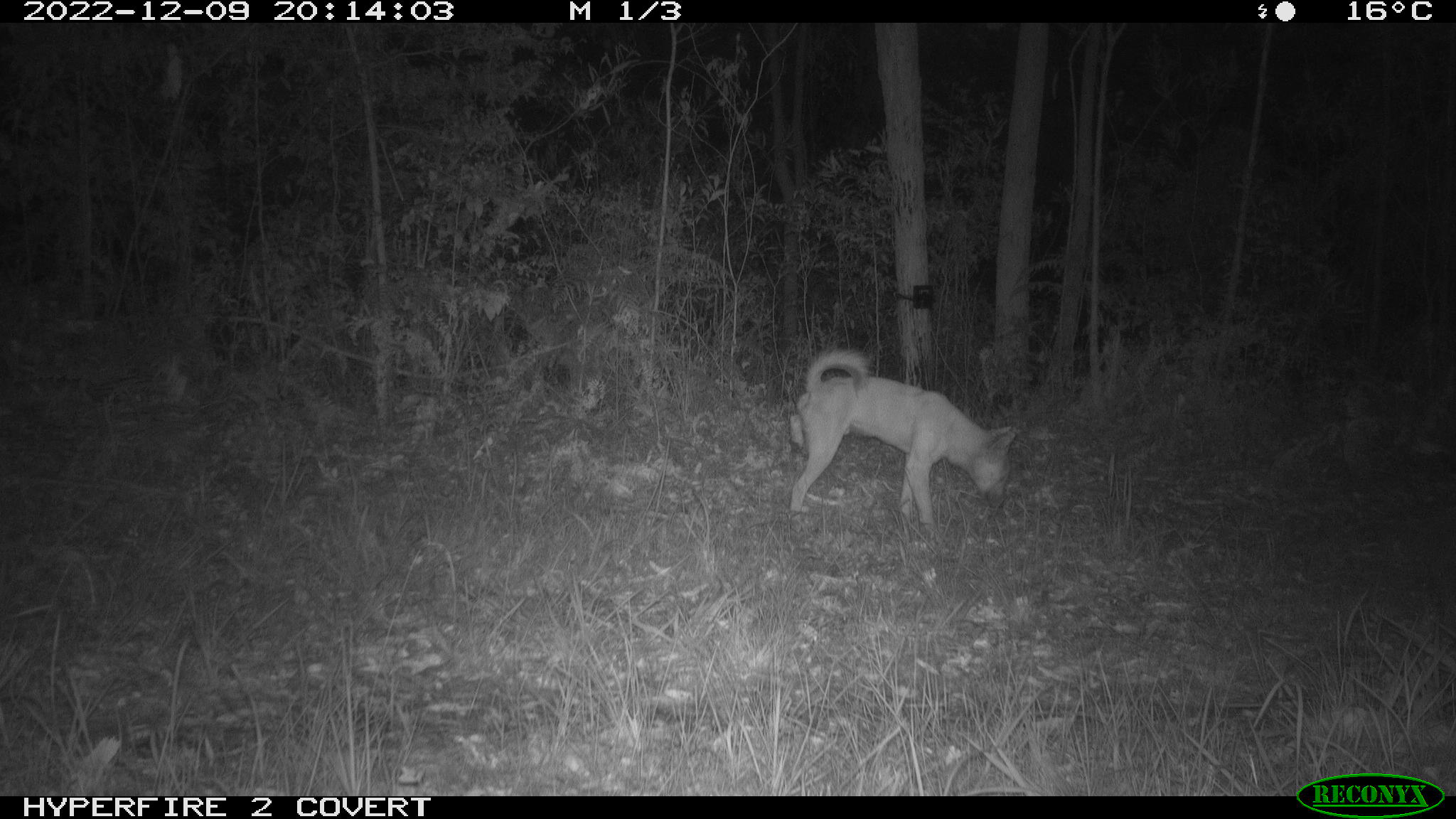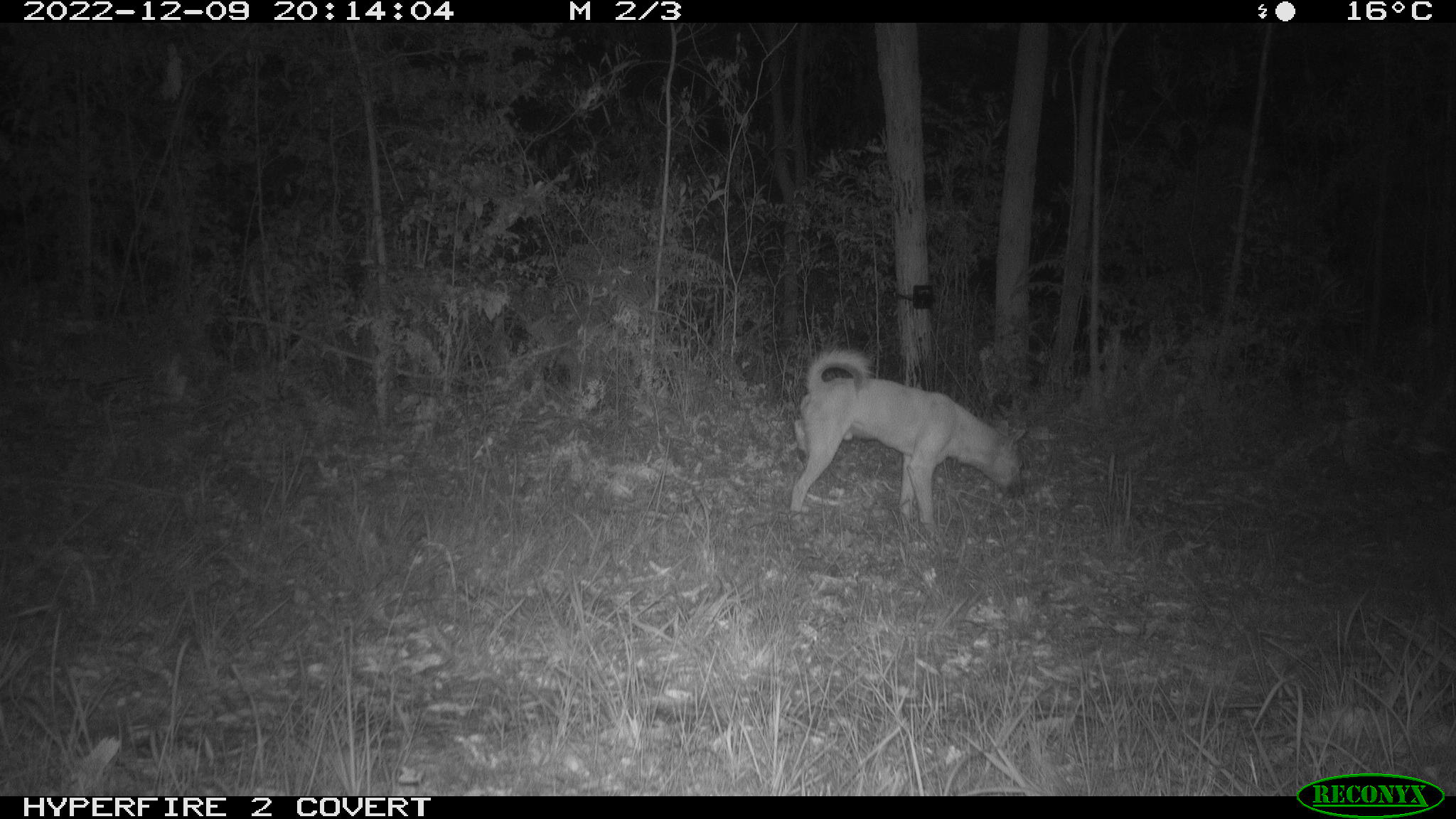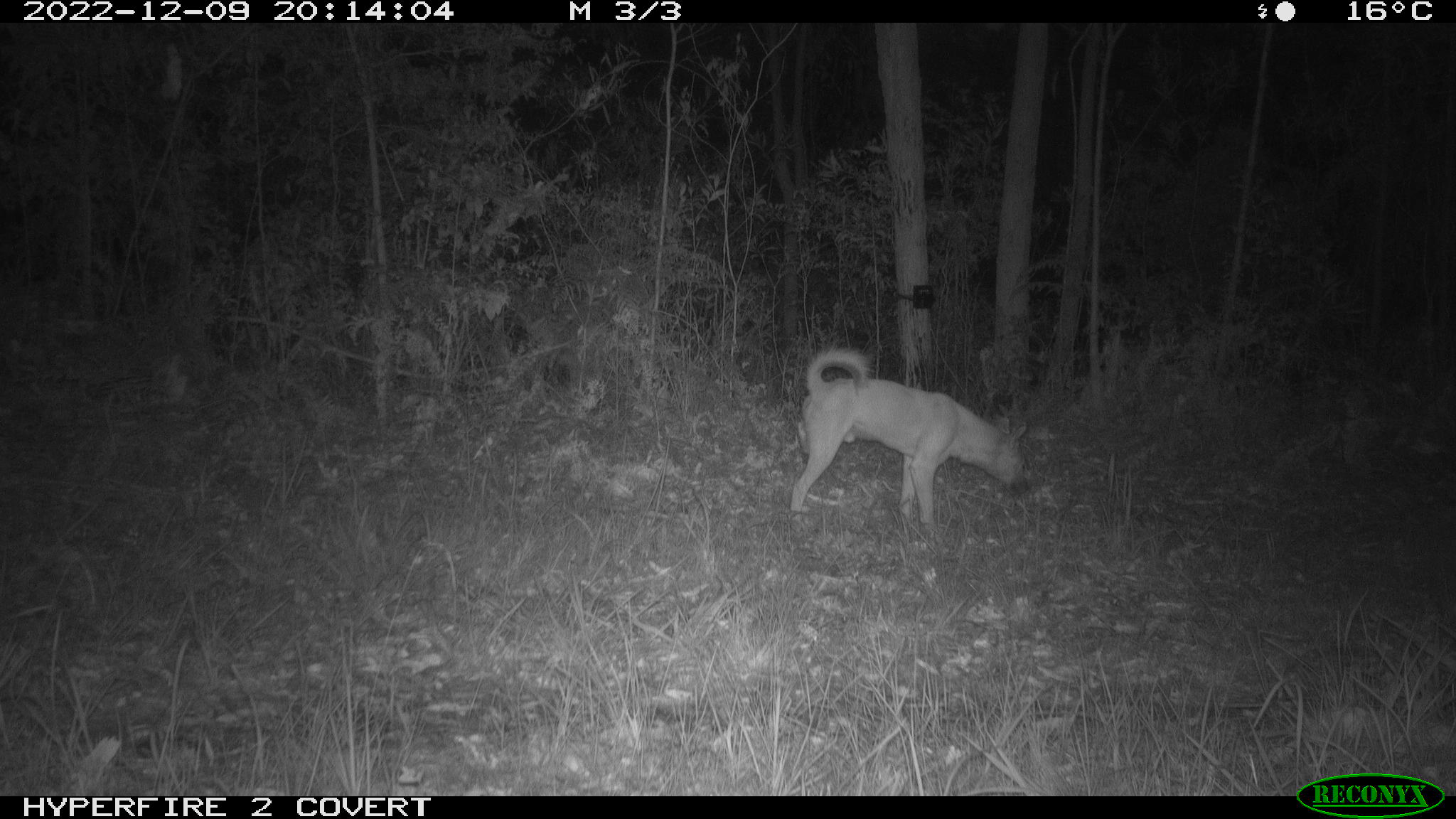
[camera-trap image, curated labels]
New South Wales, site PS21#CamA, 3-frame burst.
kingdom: Animalia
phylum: Chordata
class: Mammalia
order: Carnivora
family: Canidae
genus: Canis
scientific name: Canis familiaris dingo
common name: dingo